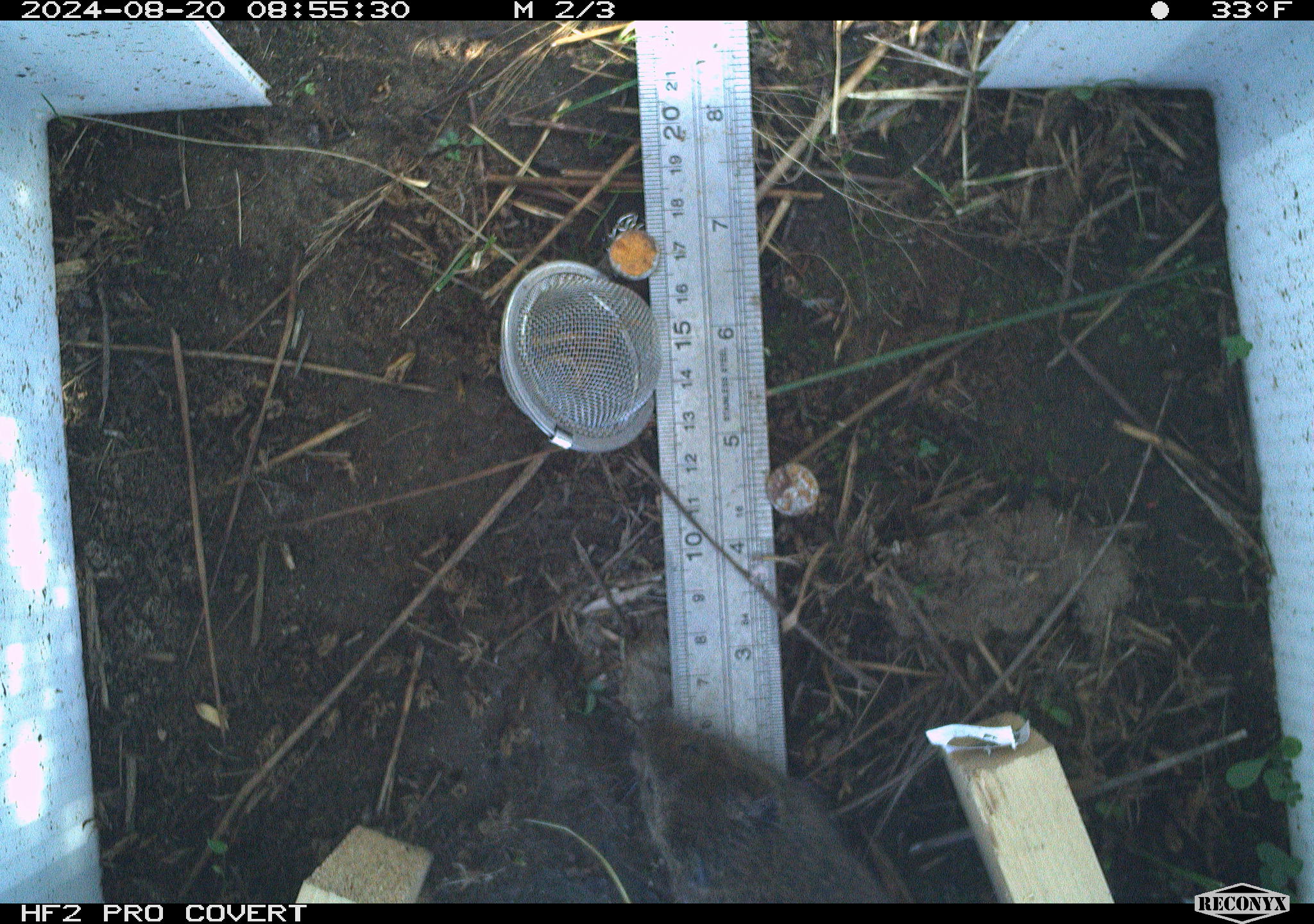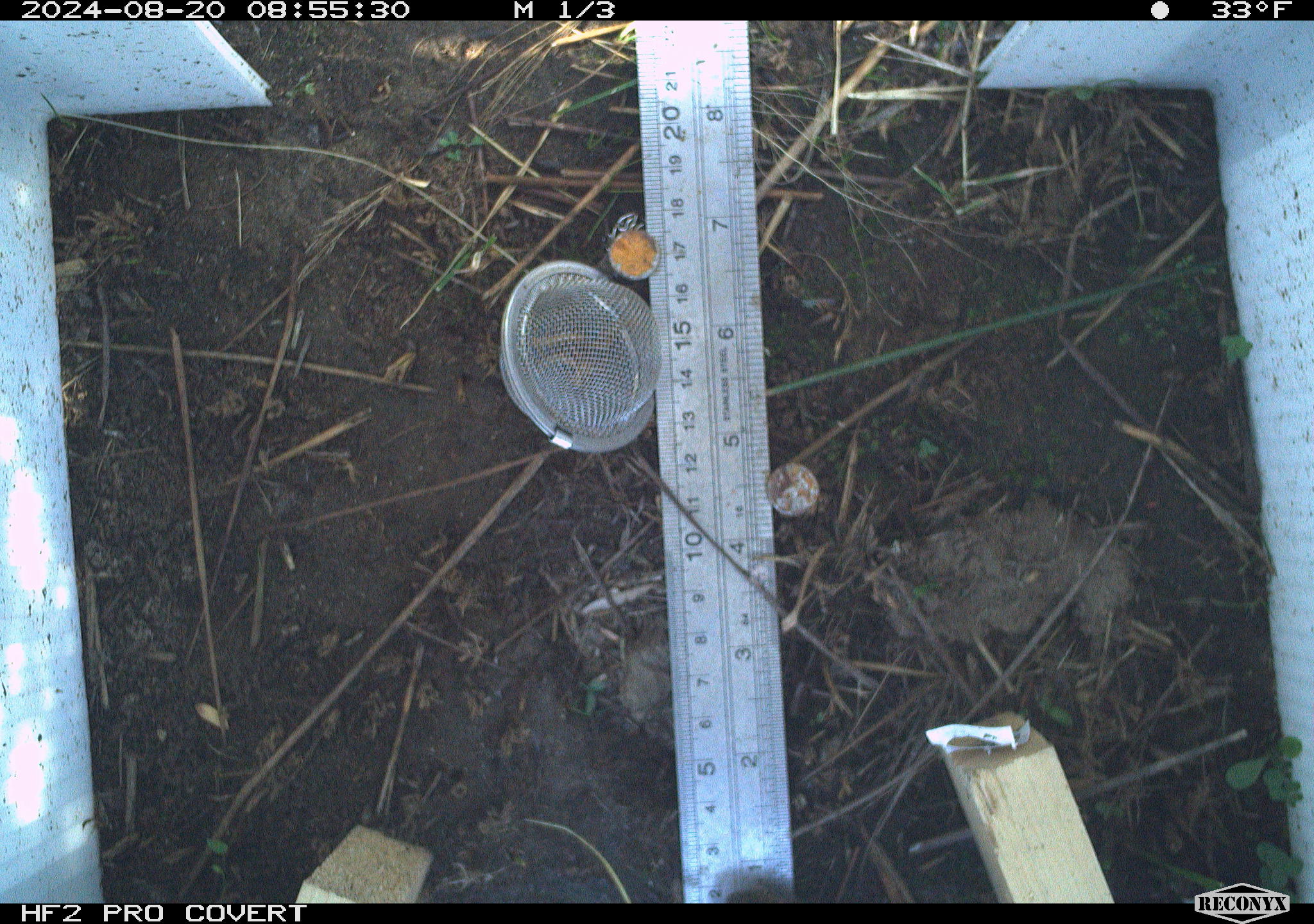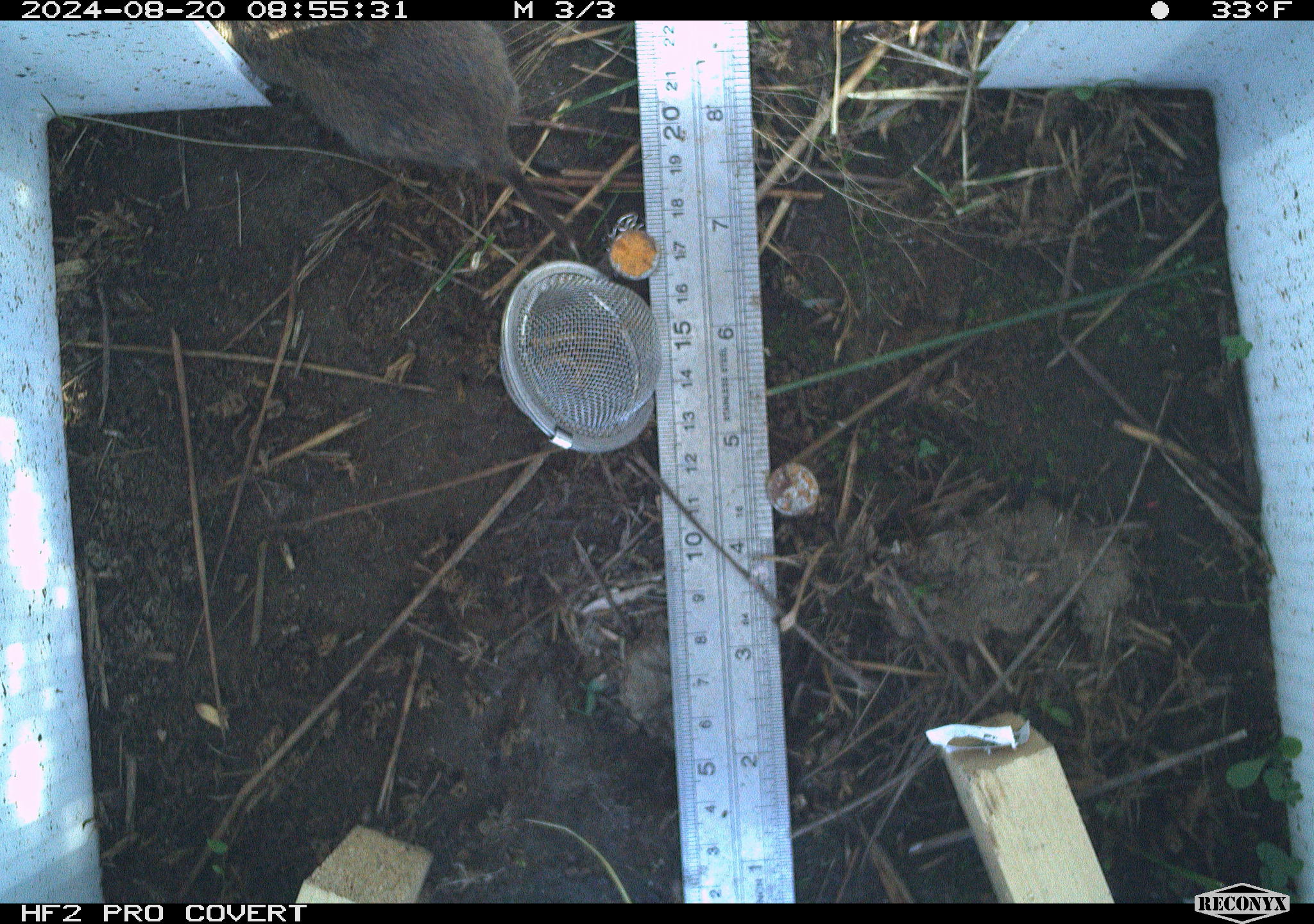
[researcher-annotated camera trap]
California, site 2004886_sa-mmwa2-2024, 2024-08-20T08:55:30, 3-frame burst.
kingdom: Animalia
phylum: Chordata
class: Mammalia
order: Rodentia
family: Cricetidae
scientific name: Arvicolinae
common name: voles, lemmings, and muskrats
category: arvicolinae subfamily